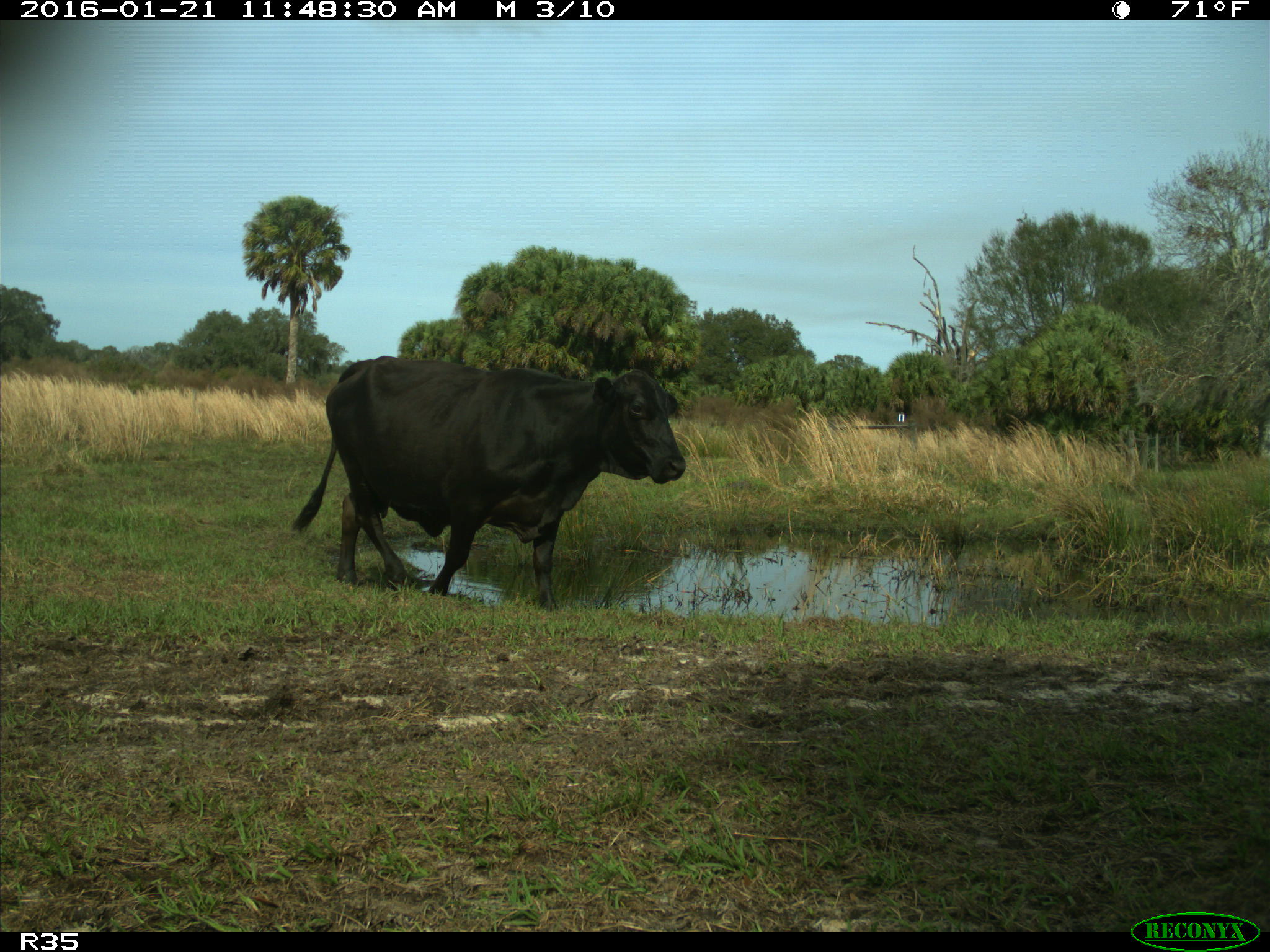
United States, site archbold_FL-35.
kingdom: Animalia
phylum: Chordata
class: Mammalia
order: Artiodactyla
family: Bovidae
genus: Bos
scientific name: Bos taurus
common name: domestic cow